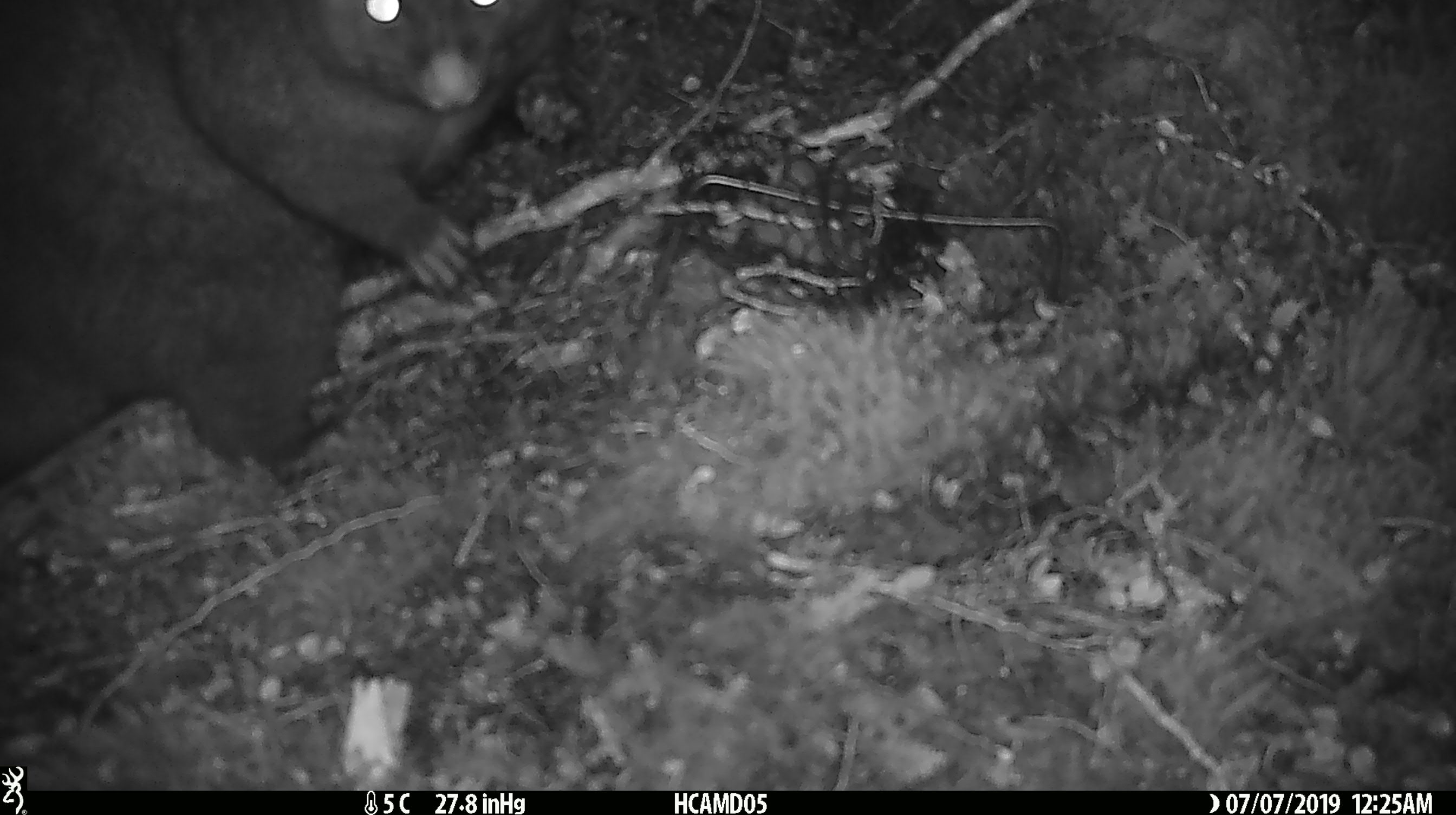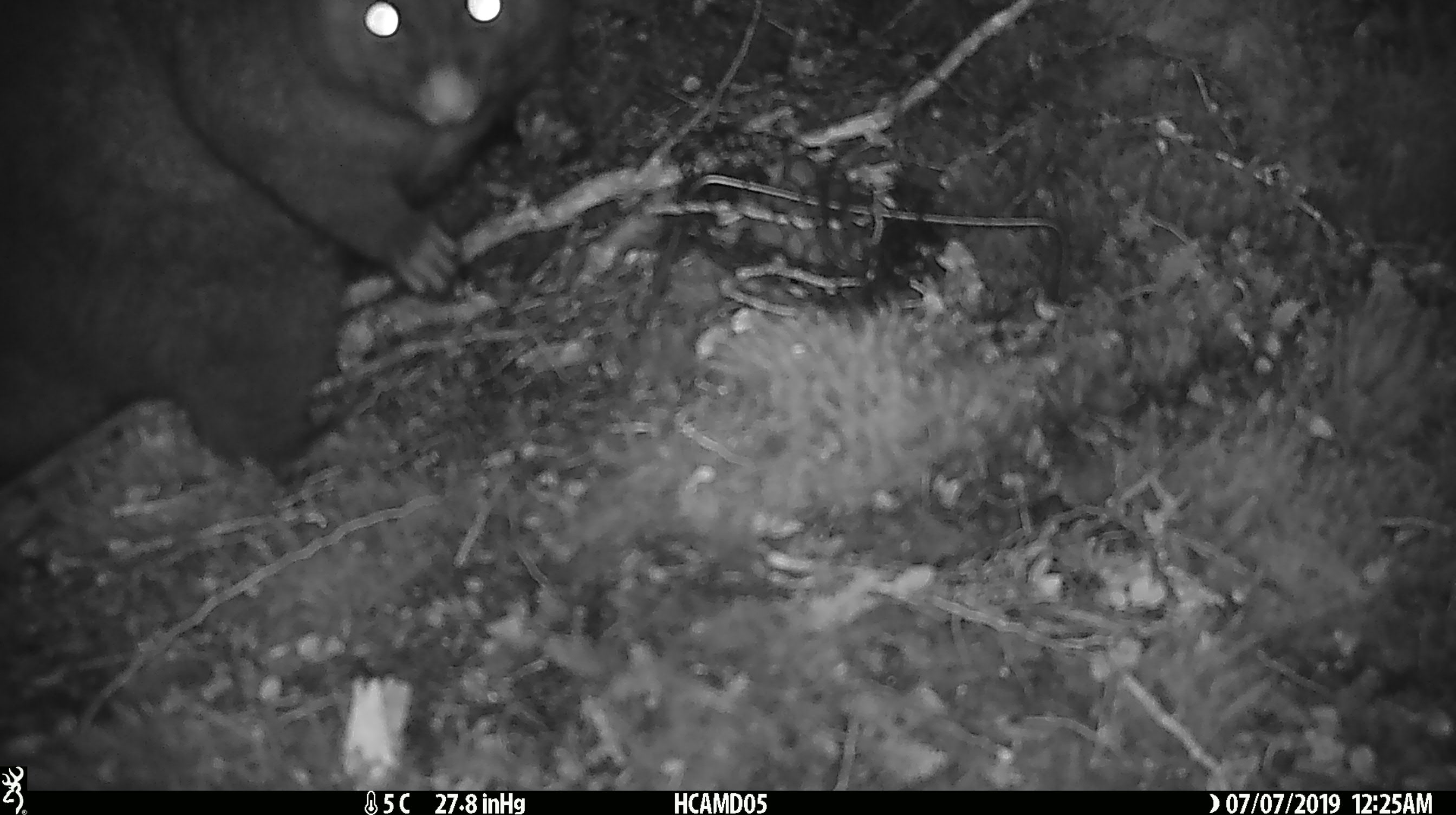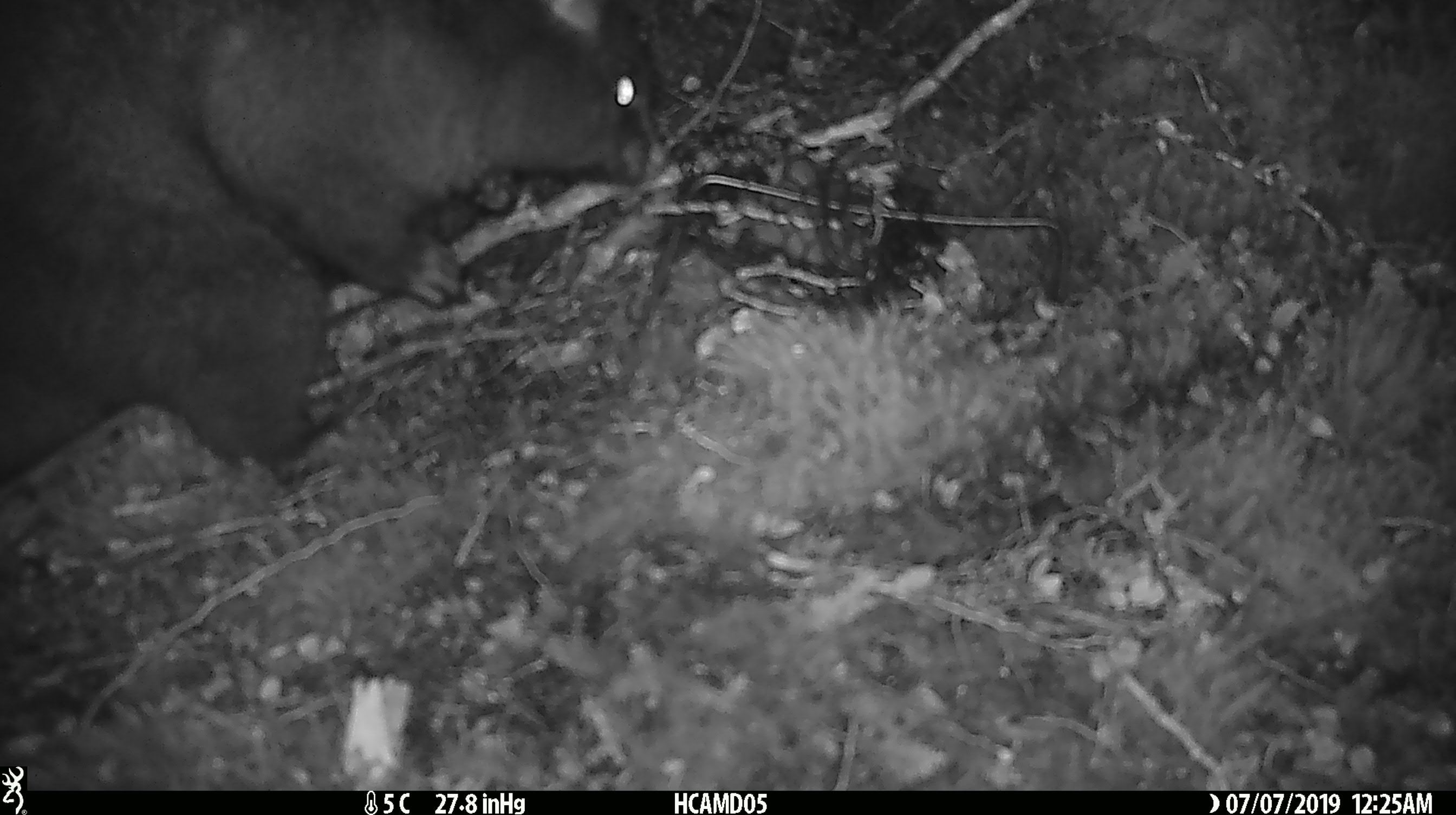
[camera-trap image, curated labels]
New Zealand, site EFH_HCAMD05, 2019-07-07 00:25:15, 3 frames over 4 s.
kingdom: Animalia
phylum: Chordata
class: Mammalia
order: Diprotodontia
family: Phalangeridae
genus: Trichosurus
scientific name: Trichosurus vulpecula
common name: common brushtail possum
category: possum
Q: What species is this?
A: Possum (common brushtail possum) (Trichosurus vulpecula).